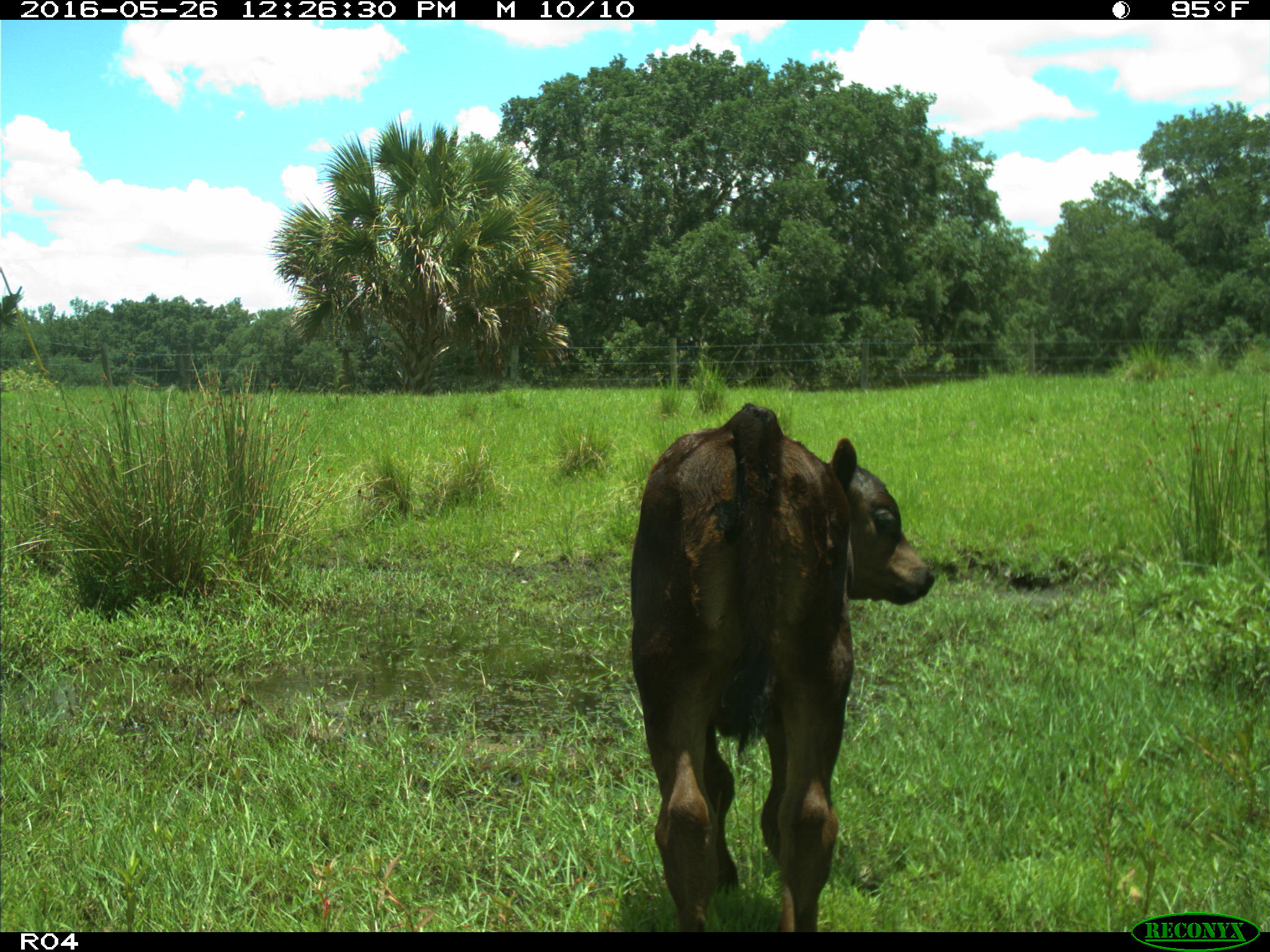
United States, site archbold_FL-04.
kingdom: Animalia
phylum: Chordata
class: Mammalia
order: Artiodactyla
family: Bovidae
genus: Bos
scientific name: Bos taurus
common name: domestic cow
Bos taurus (domestic cow).